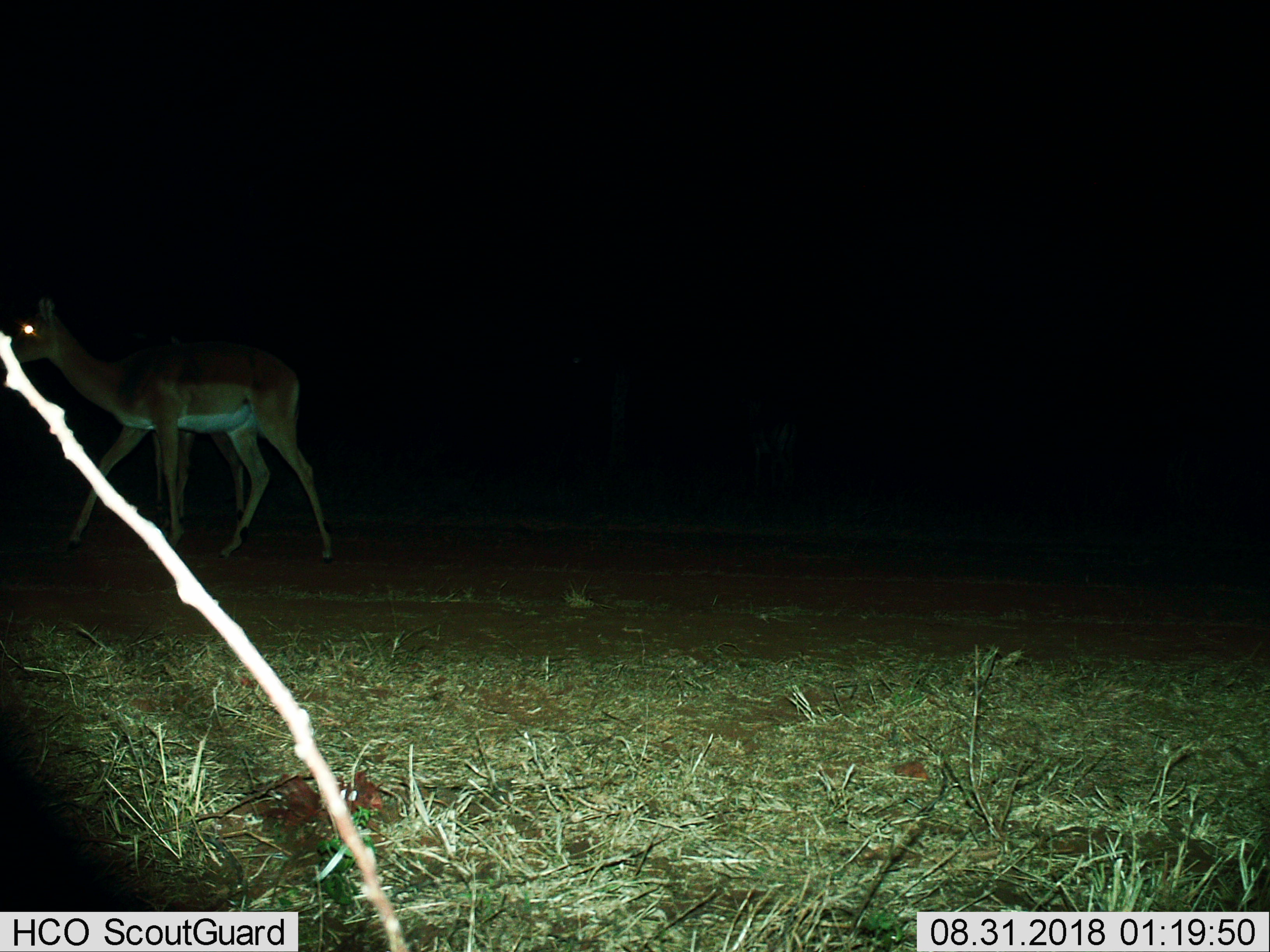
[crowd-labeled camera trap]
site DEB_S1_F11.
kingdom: Animalia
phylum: Chordata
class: Mammalia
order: Artiodactyla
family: Bovidae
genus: Aepyceros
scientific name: Aepyceros melampus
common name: impala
Impala (Aepyceros melampus), count 1. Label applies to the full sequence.